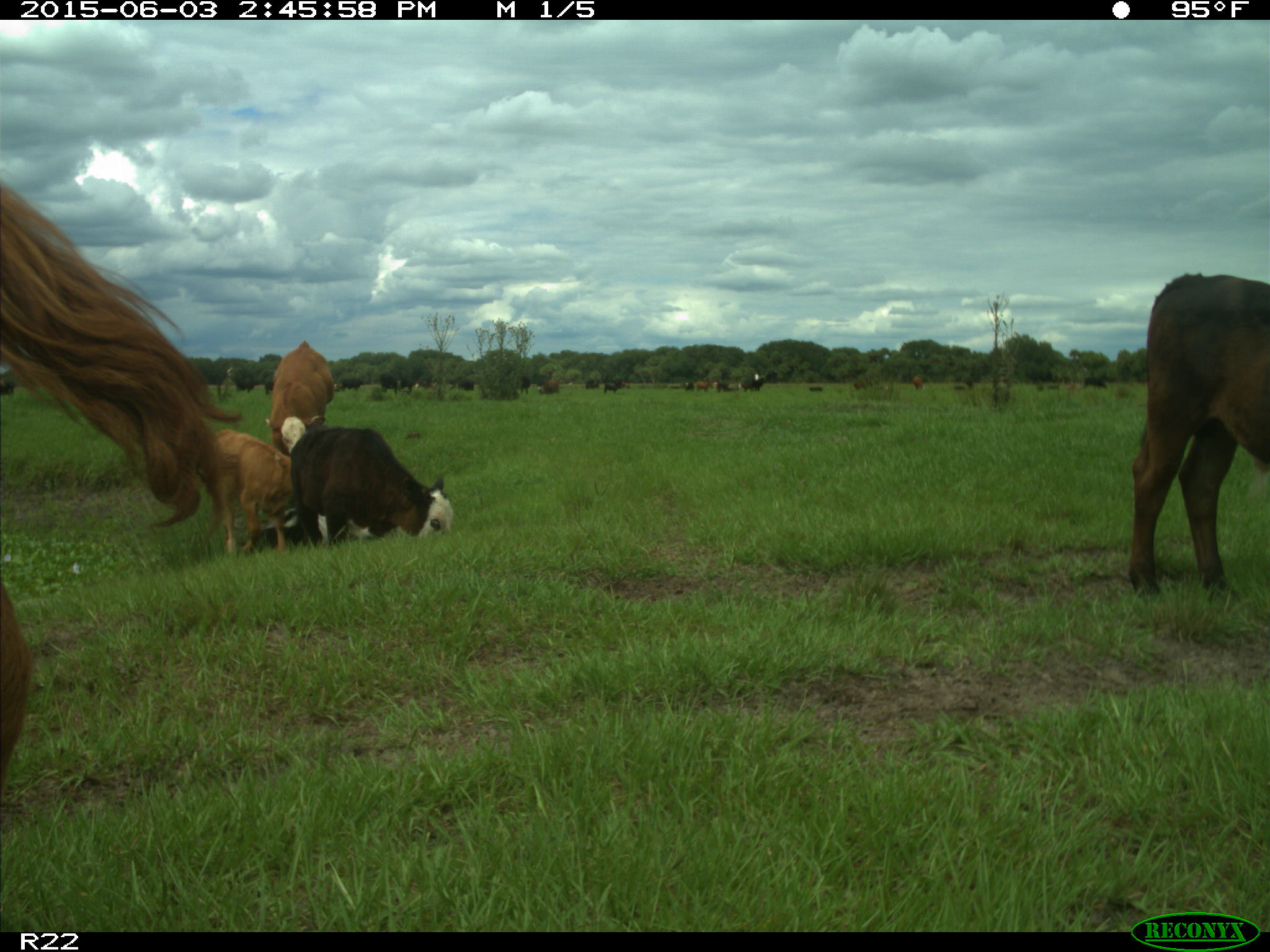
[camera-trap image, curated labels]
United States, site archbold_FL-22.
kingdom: Animalia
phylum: Chordata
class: Mammalia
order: Artiodactyla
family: Bovidae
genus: Bos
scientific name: Bos taurus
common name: domestic cow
Bos taurus (domestic cow).